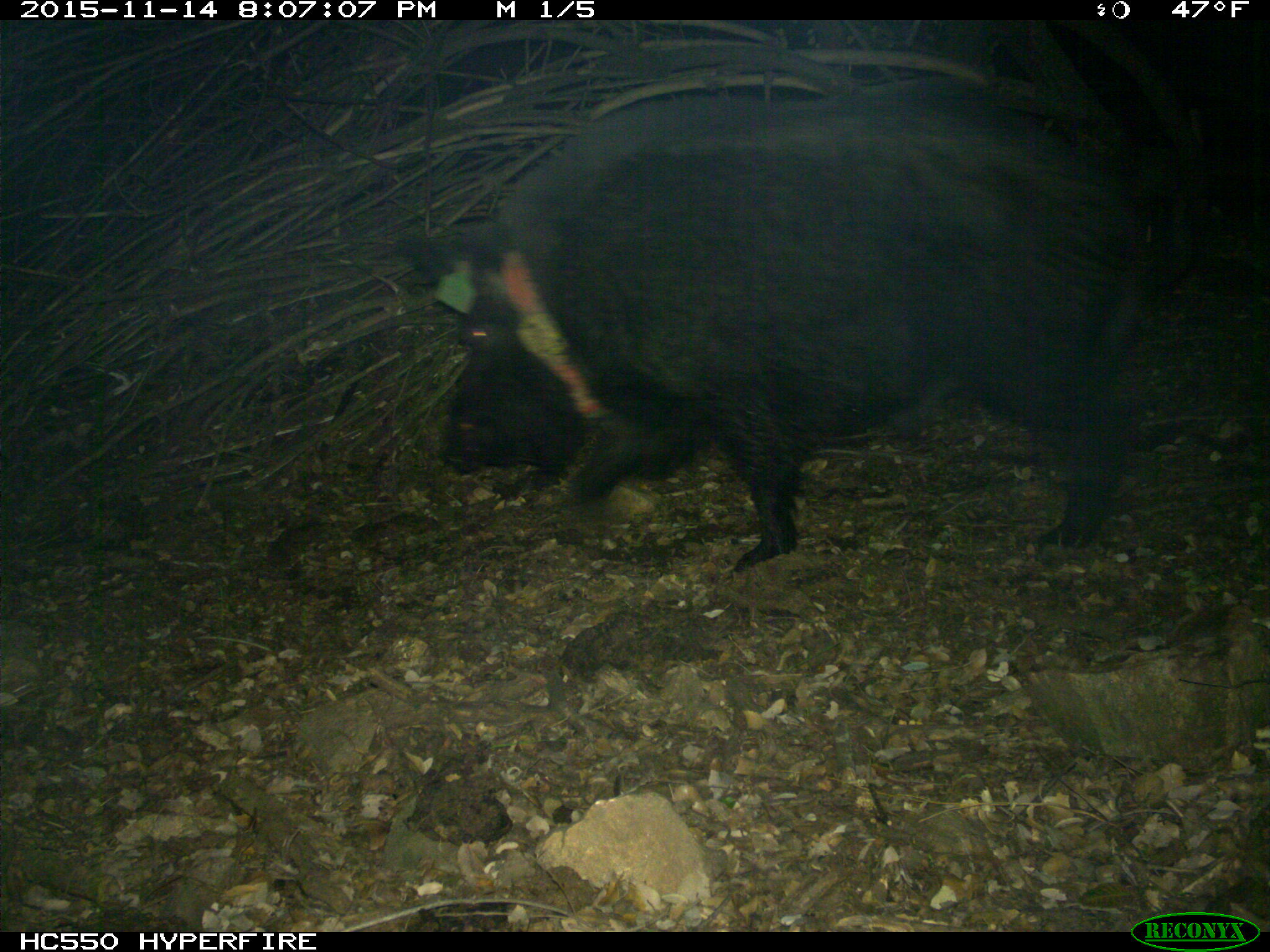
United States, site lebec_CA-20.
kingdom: Animalia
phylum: Chordata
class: Mammalia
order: Artiodactyla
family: Suidae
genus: Sus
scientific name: Sus scrofa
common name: wild boar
Sus scrofa (wild boar).